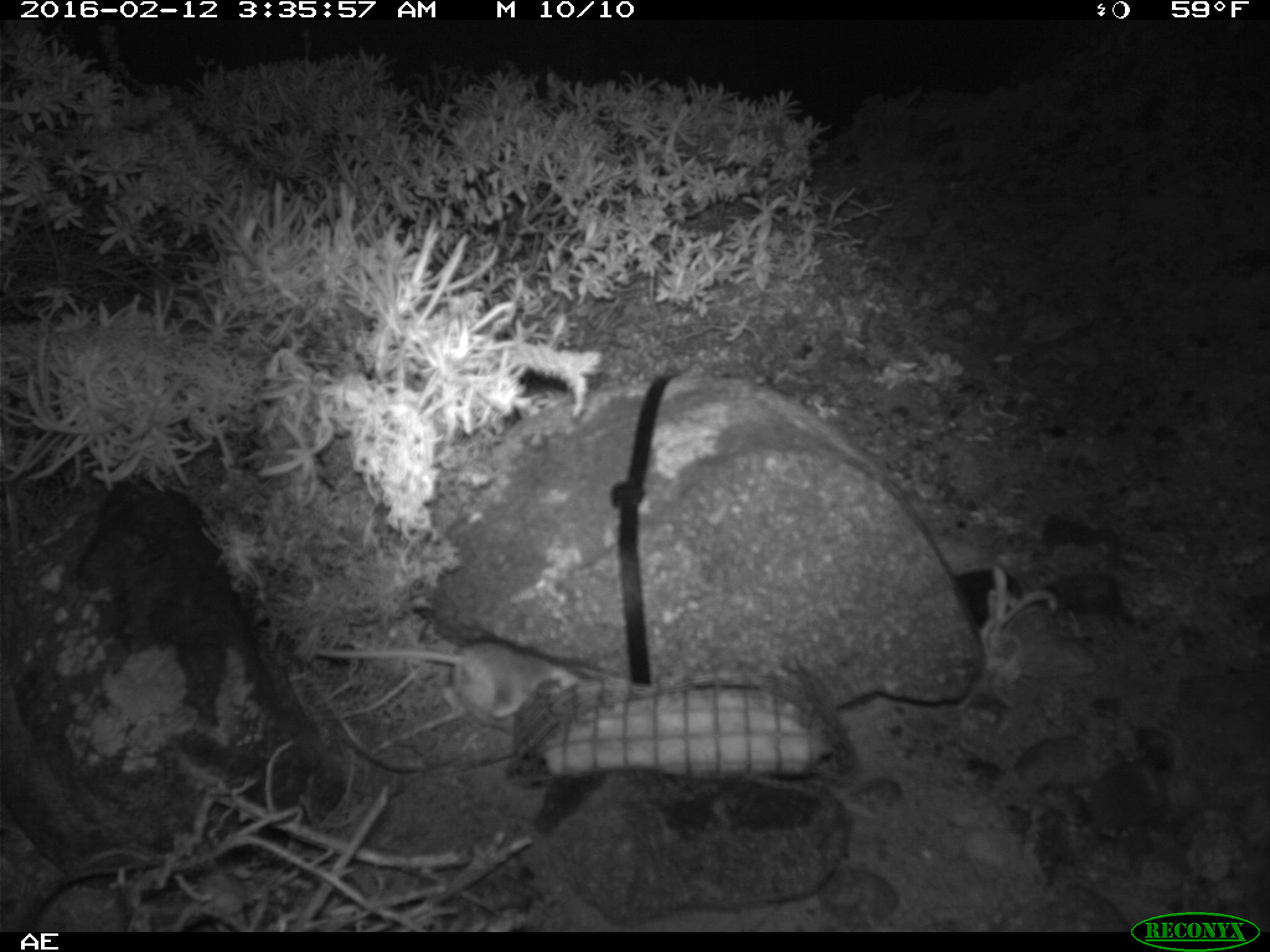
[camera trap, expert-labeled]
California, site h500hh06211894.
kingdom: Animalia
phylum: Chordata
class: Mammalia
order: Rodentia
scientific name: Rodentia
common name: rodent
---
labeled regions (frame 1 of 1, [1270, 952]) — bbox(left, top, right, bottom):
rodent: bbox(314, 641, 579, 721)